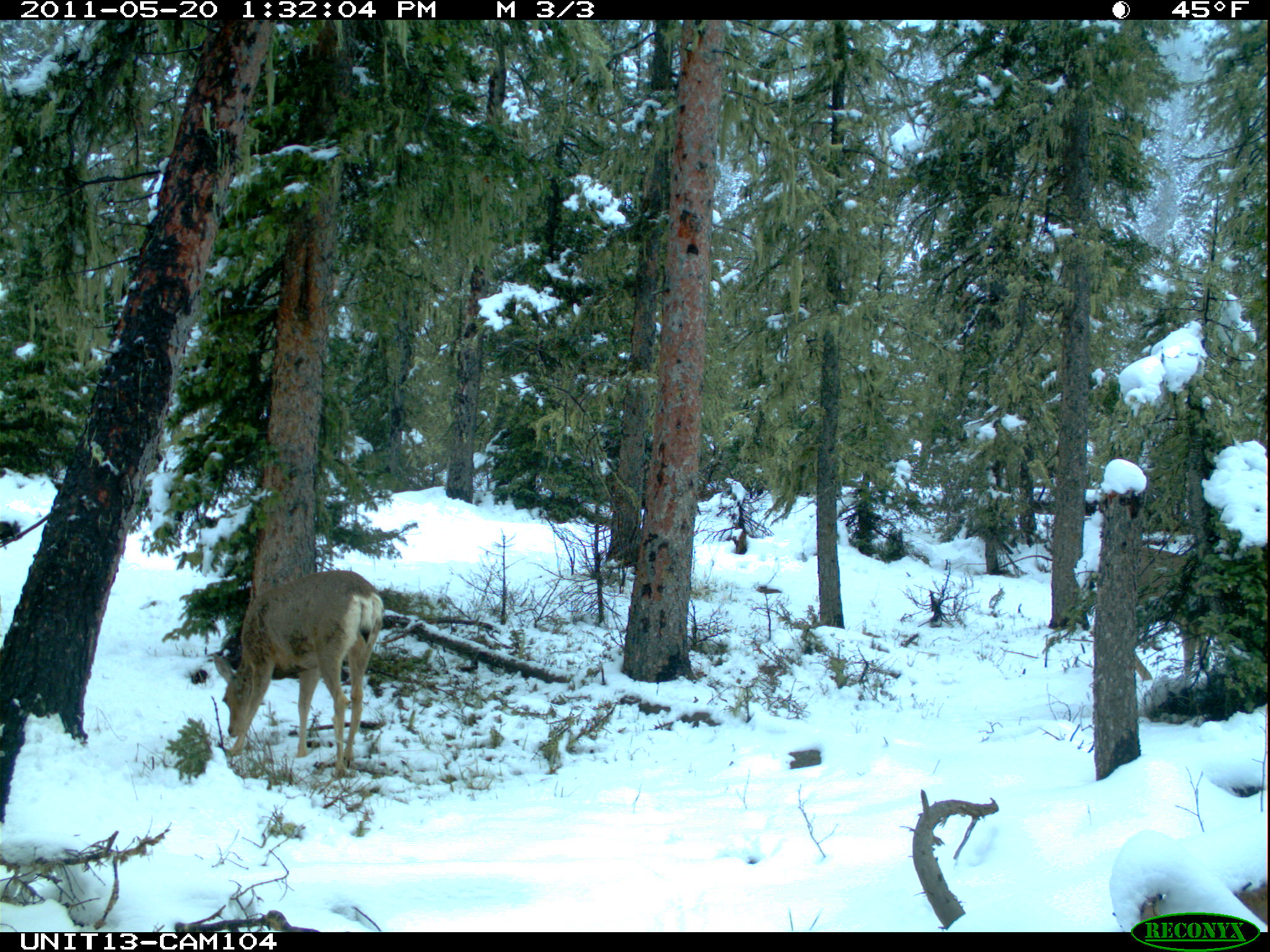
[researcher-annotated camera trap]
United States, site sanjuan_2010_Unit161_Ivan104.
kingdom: Animalia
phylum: Chordata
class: Mammalia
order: Artiodactyla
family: Cervidae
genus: Odocoileus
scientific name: Odocoileus hemionus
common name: mule deer